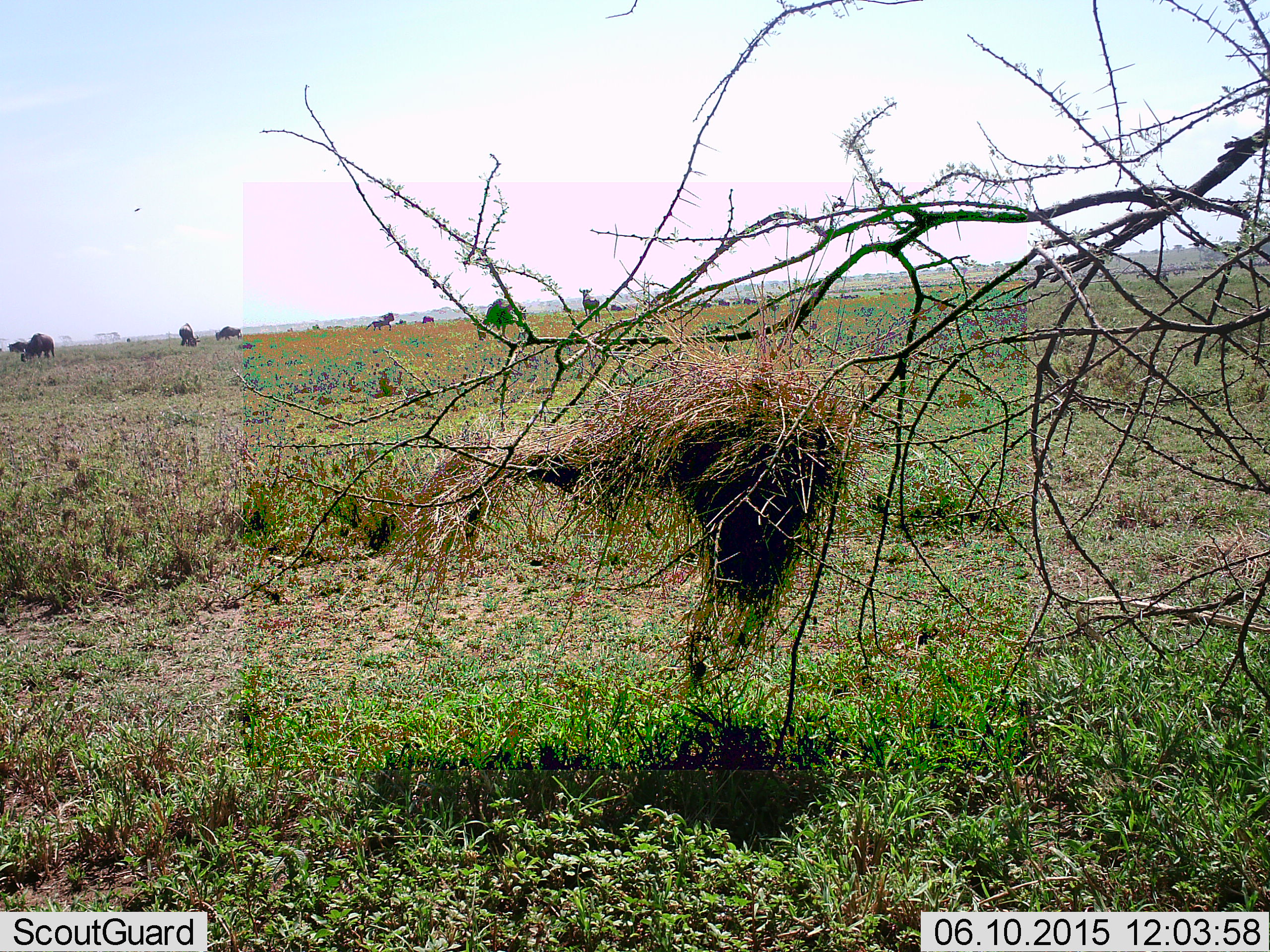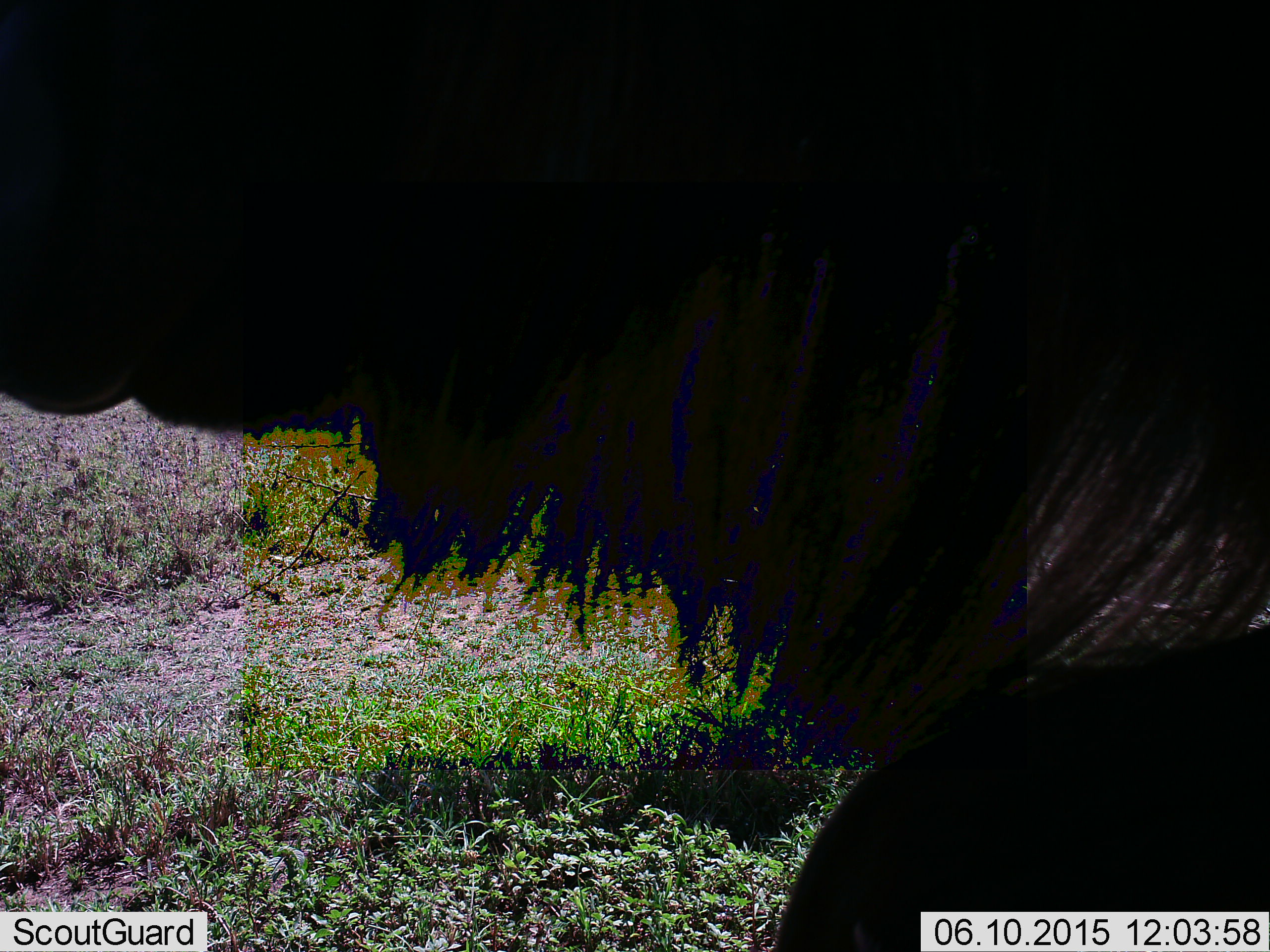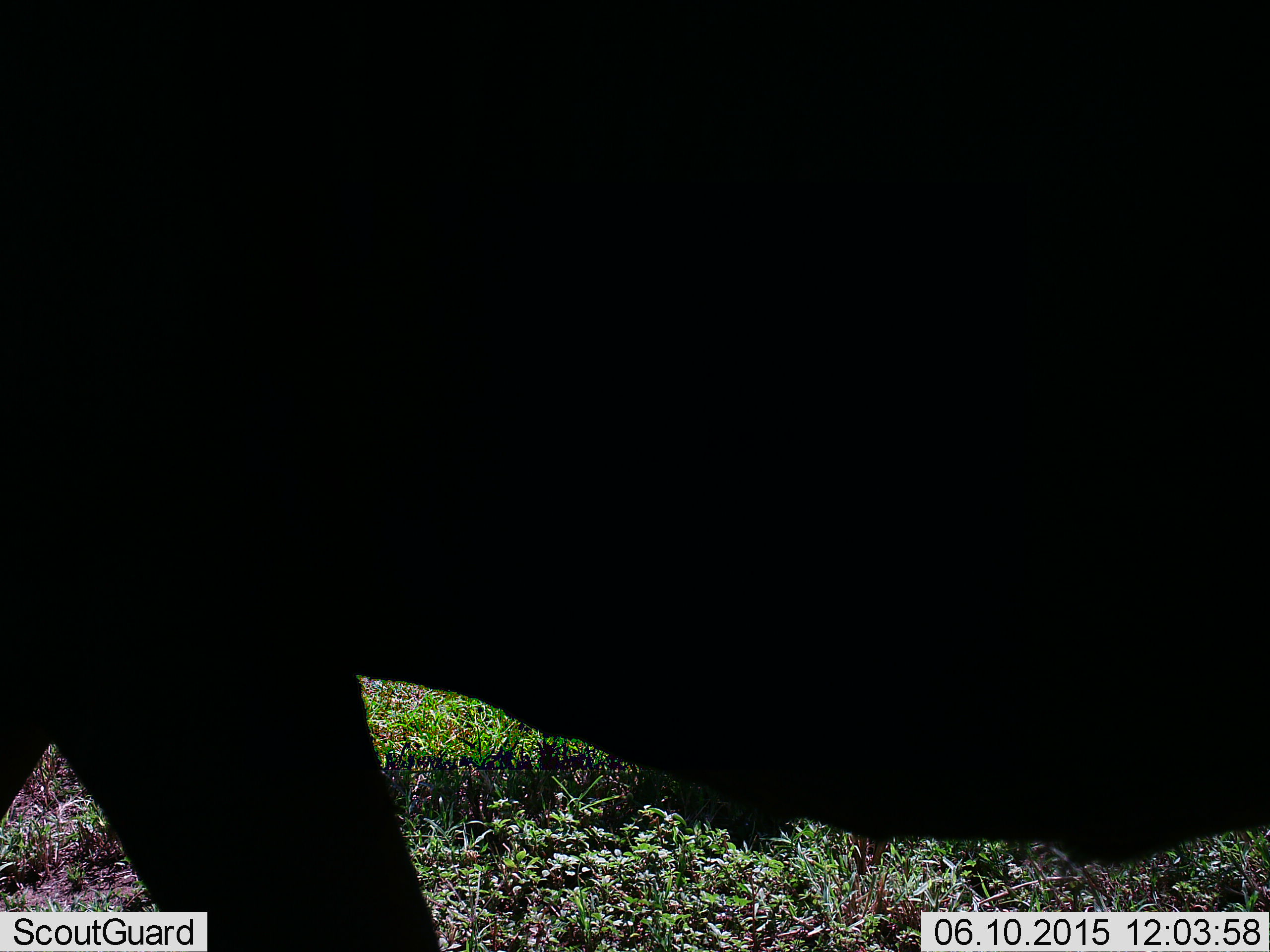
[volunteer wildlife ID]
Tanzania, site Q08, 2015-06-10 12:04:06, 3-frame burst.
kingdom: Animalia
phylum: Chordata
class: Mammalia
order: Artiodactyla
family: Bovidae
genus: Connochaetes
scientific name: Connochaetes taurinus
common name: blue wildebeest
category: wildebeest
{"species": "wildebeest (blue wildebeest) (Connochaetes taurinus)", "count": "1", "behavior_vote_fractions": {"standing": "20%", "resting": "0%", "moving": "100%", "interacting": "0%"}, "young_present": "0%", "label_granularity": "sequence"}